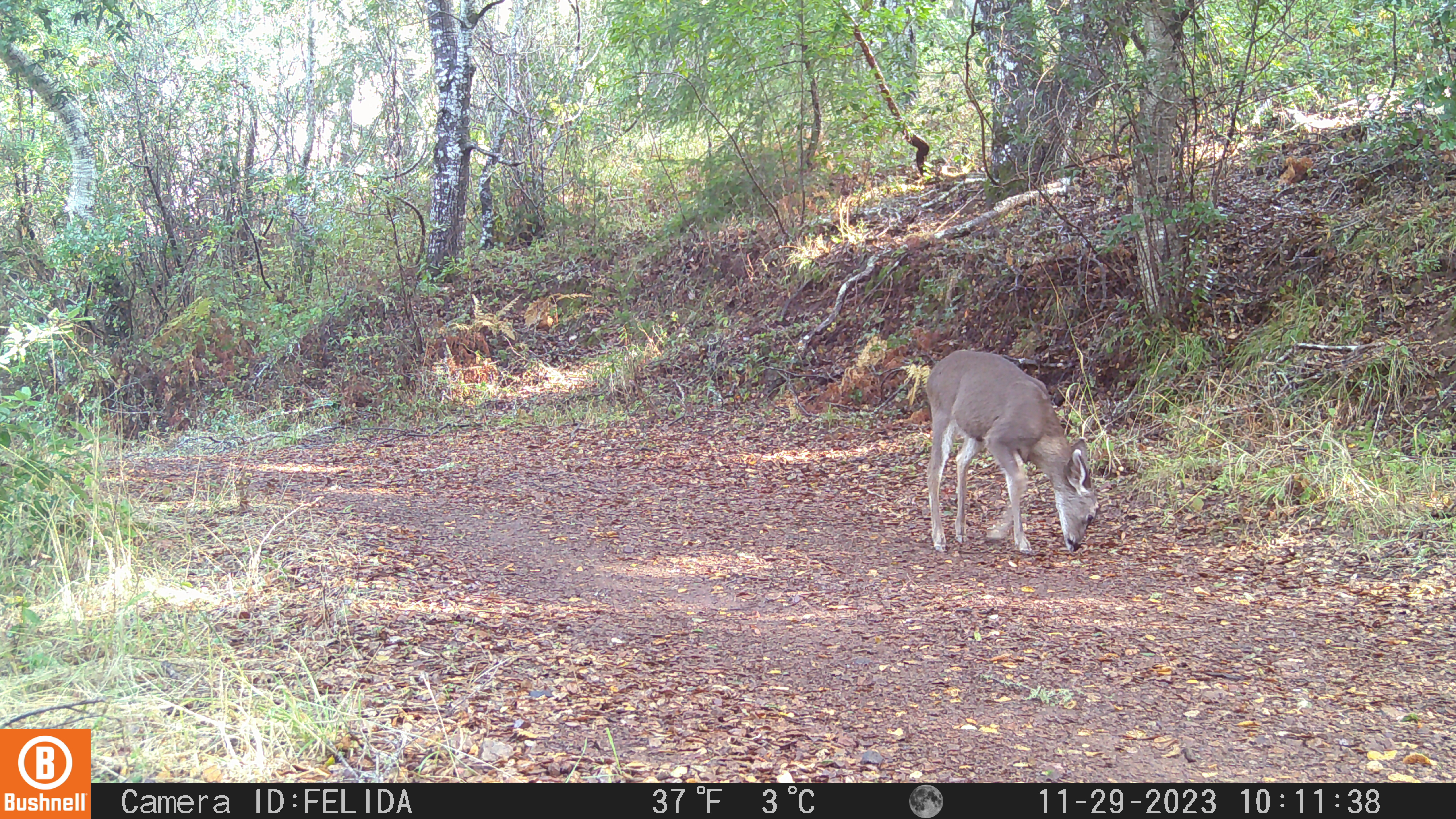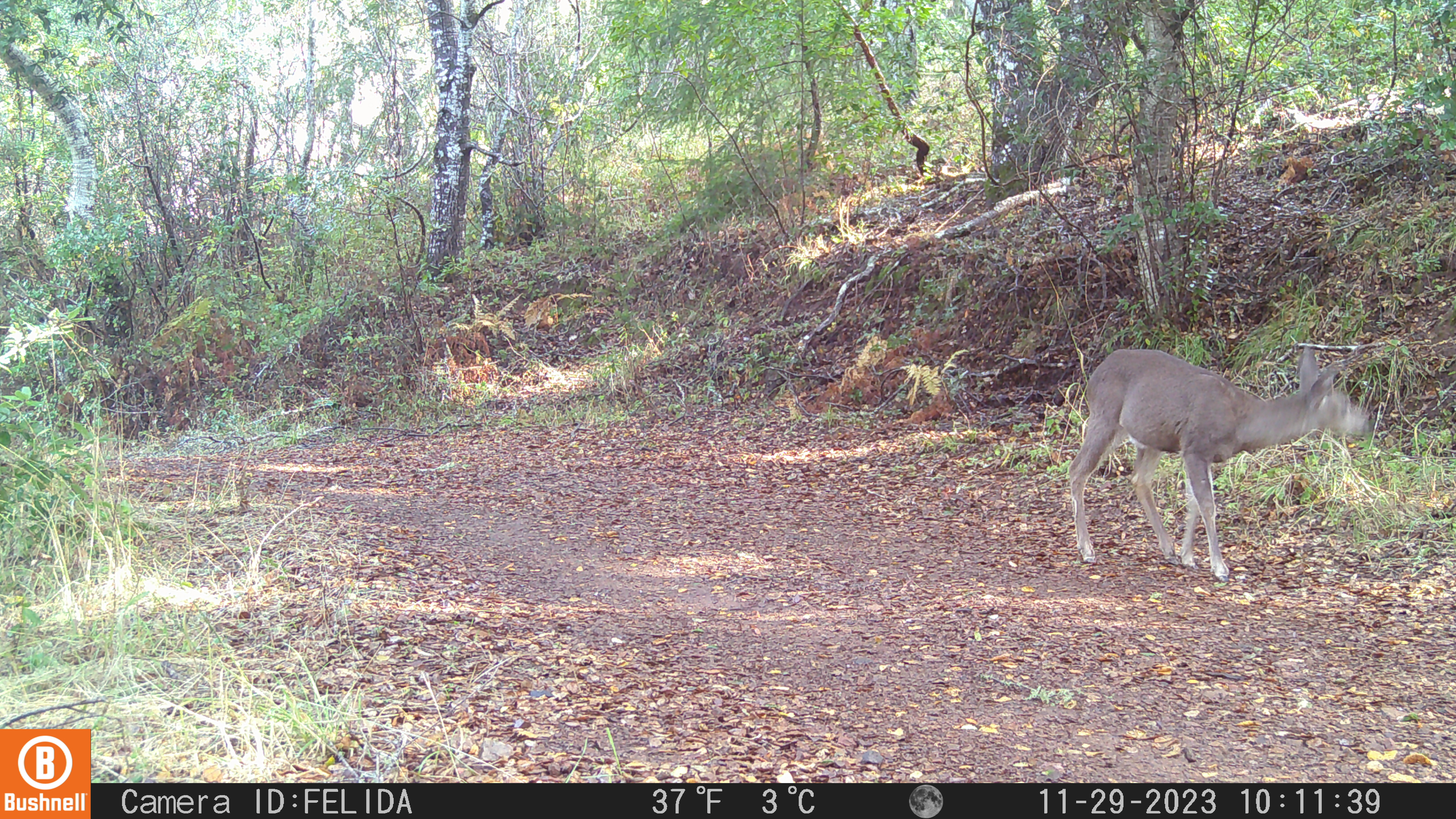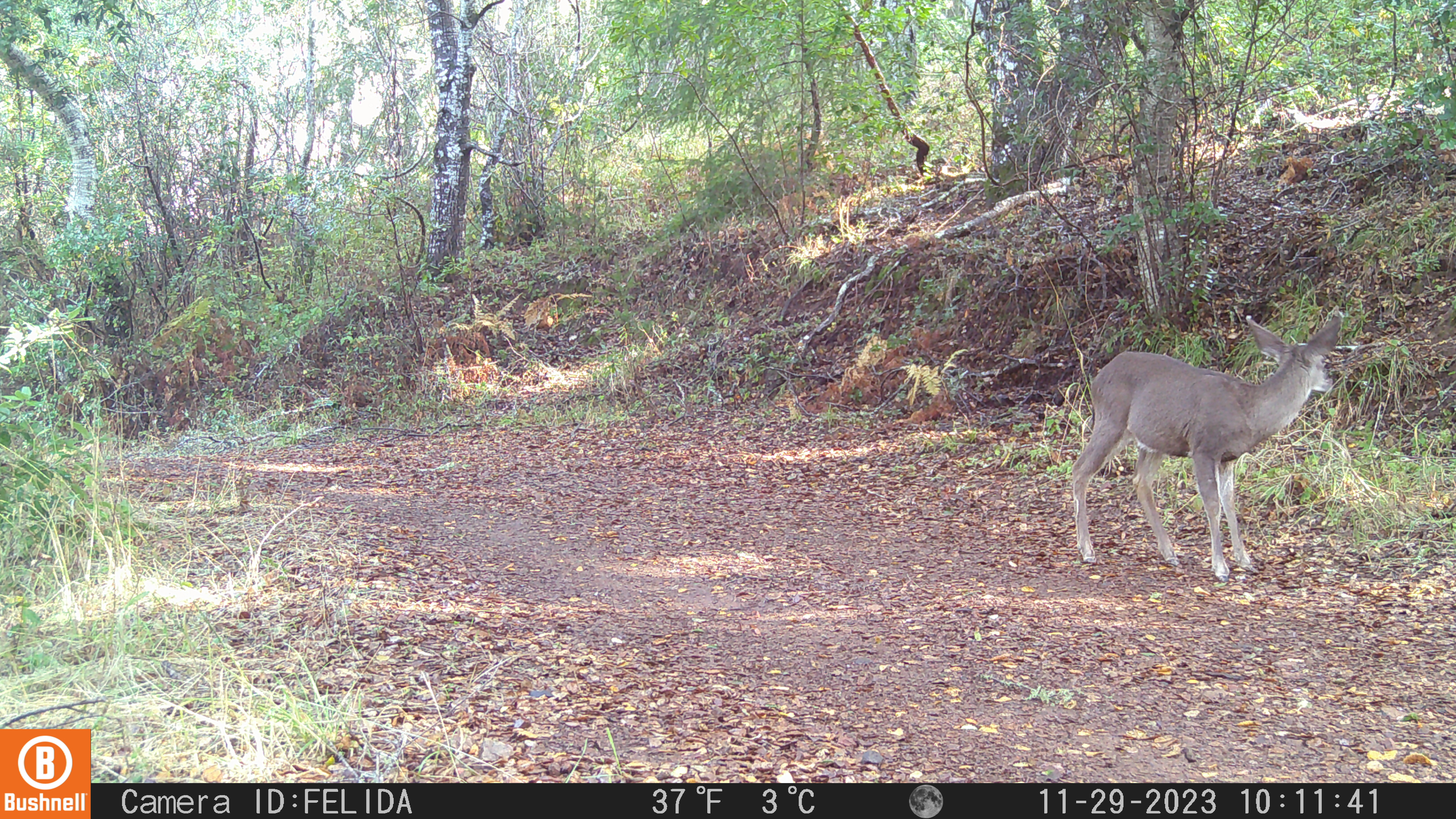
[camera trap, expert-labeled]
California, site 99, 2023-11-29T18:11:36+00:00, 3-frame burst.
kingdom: Animalia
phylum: Chordata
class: Mammalia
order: Artiodactyla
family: Cervidae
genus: Odocoileus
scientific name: Odocoileus hemionus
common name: mule deer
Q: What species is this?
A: Mule deer (Odocoileus hemionus).